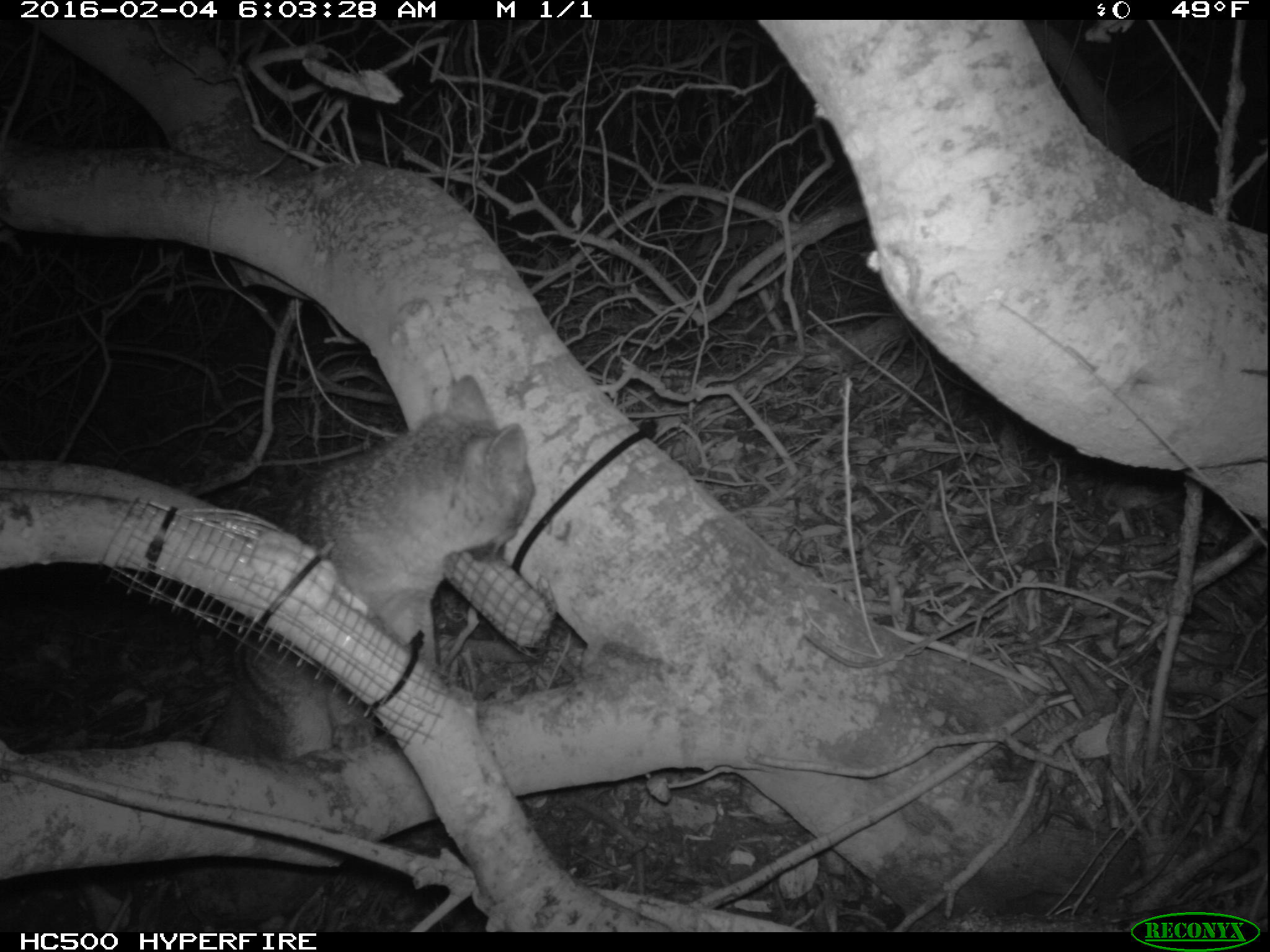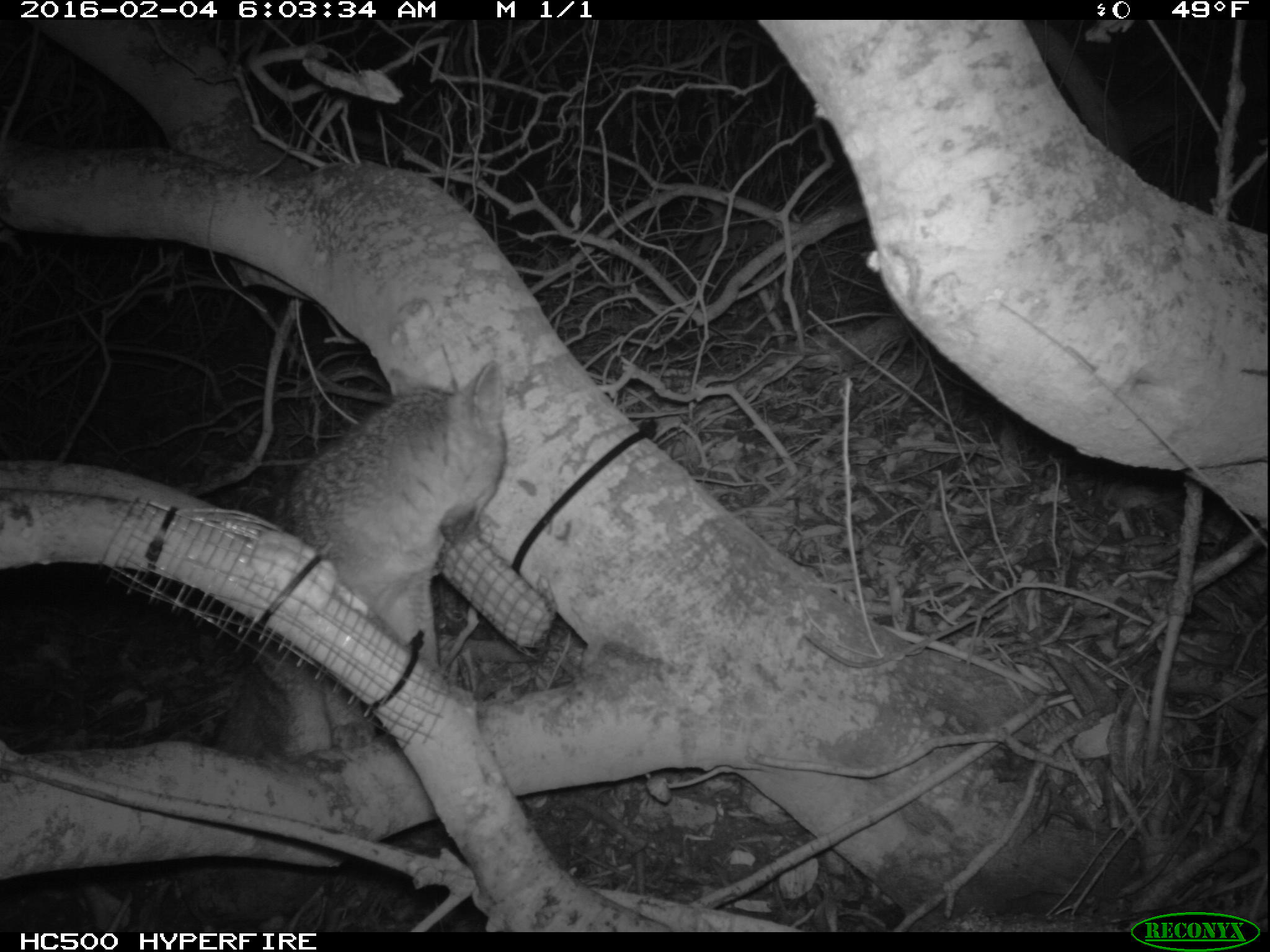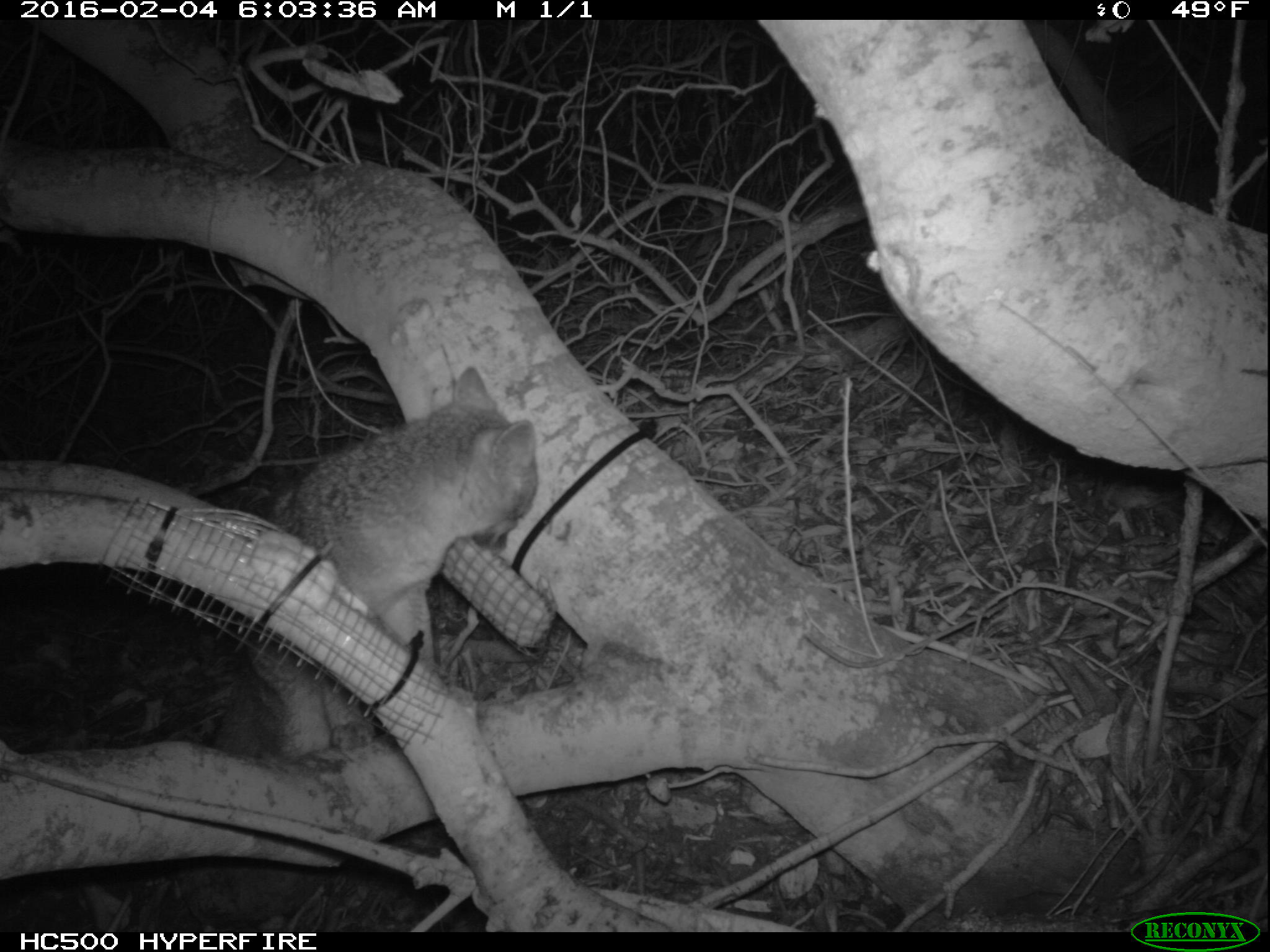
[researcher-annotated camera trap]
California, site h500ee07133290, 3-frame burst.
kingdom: Animalia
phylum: Chordata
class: Mammalia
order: Carnivora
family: Canidae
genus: Urocyon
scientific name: Urocyon littoralis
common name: island fox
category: fox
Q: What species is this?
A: Fox (island fox) (Urocyon littoralis).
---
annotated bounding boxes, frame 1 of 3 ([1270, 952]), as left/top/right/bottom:
fox: 205/376/535/757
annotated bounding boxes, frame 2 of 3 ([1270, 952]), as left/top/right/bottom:
fox: 117/353/507/927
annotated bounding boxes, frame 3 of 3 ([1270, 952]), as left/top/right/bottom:
fox: 212/366/540/760